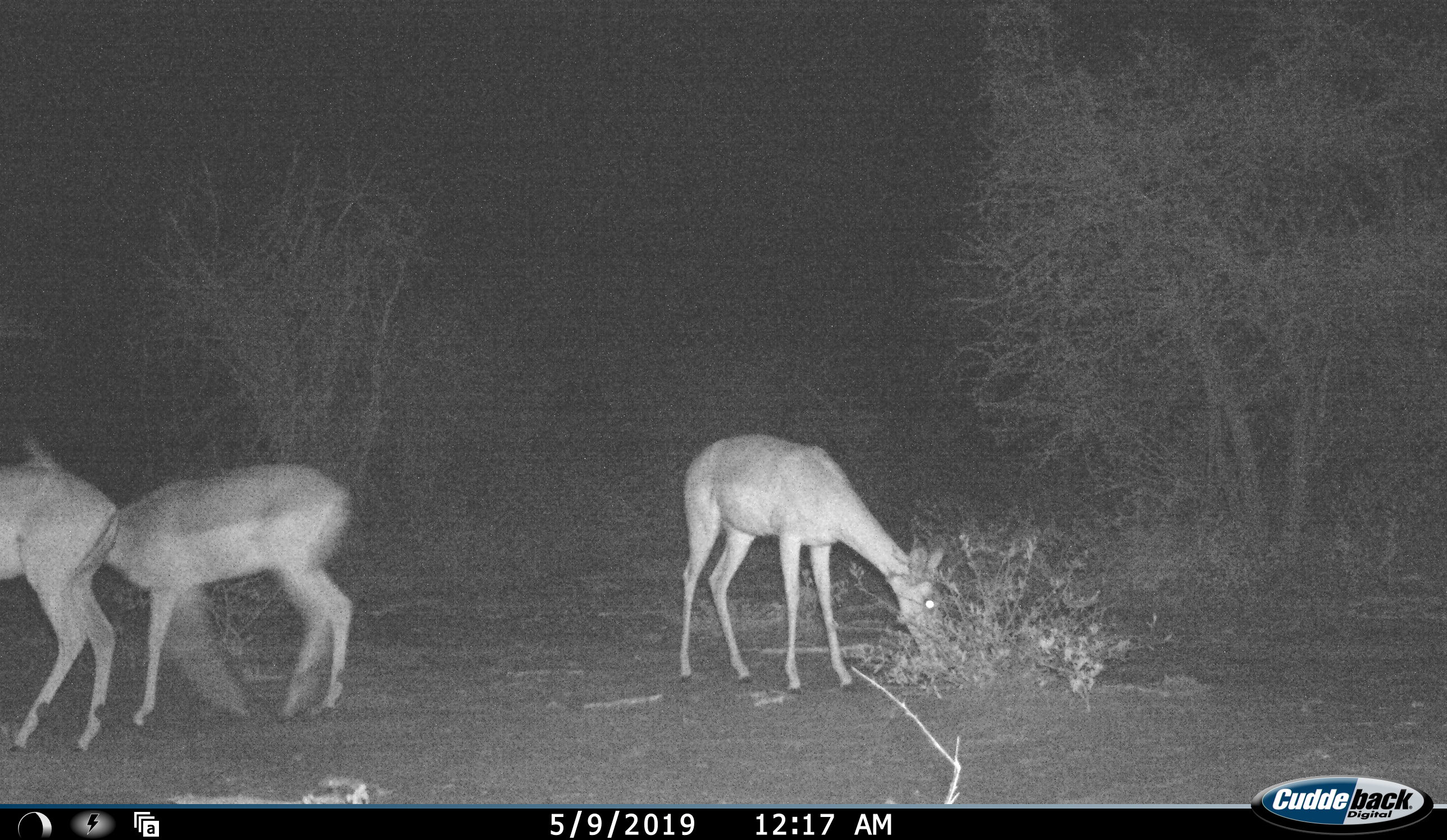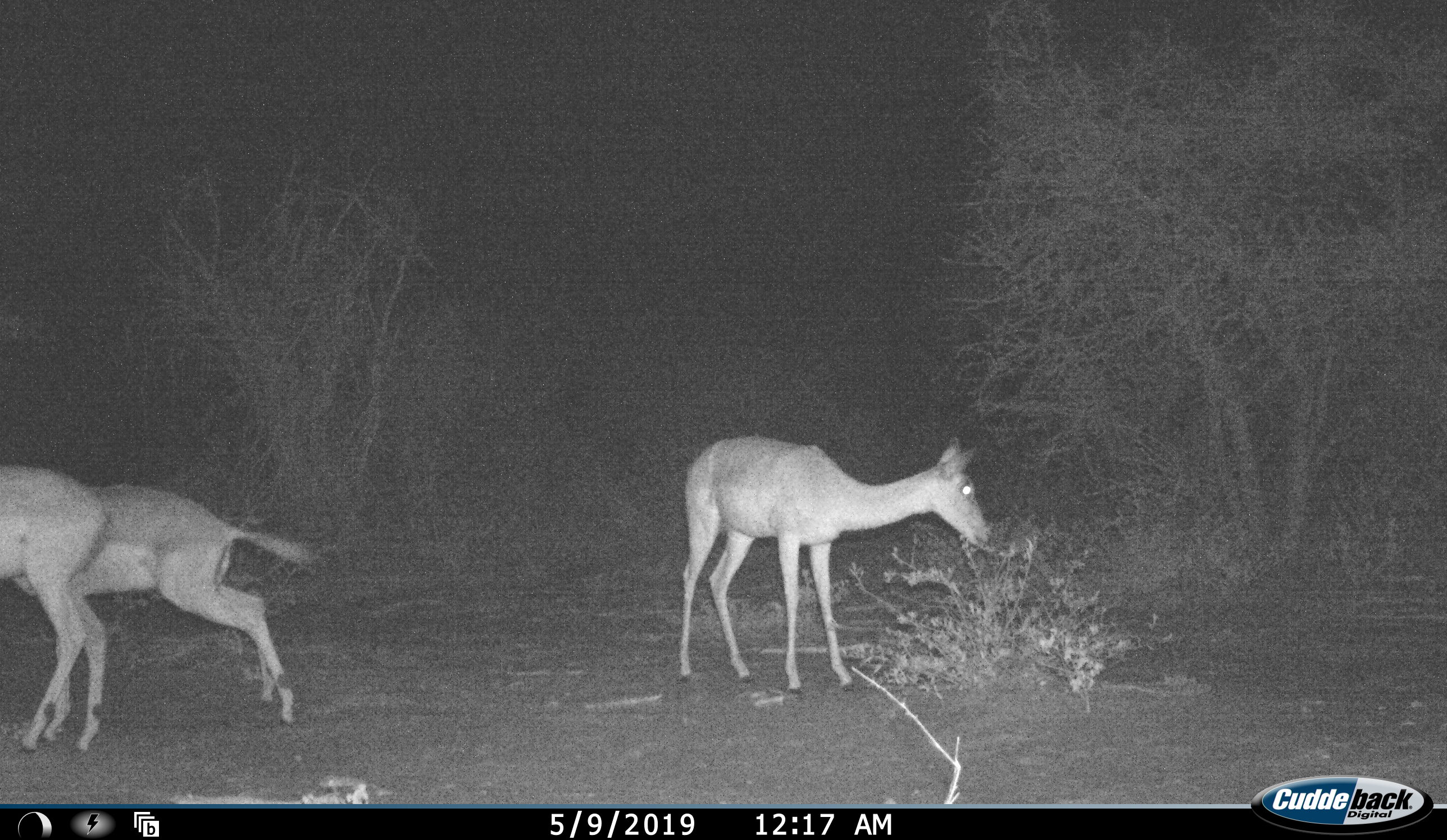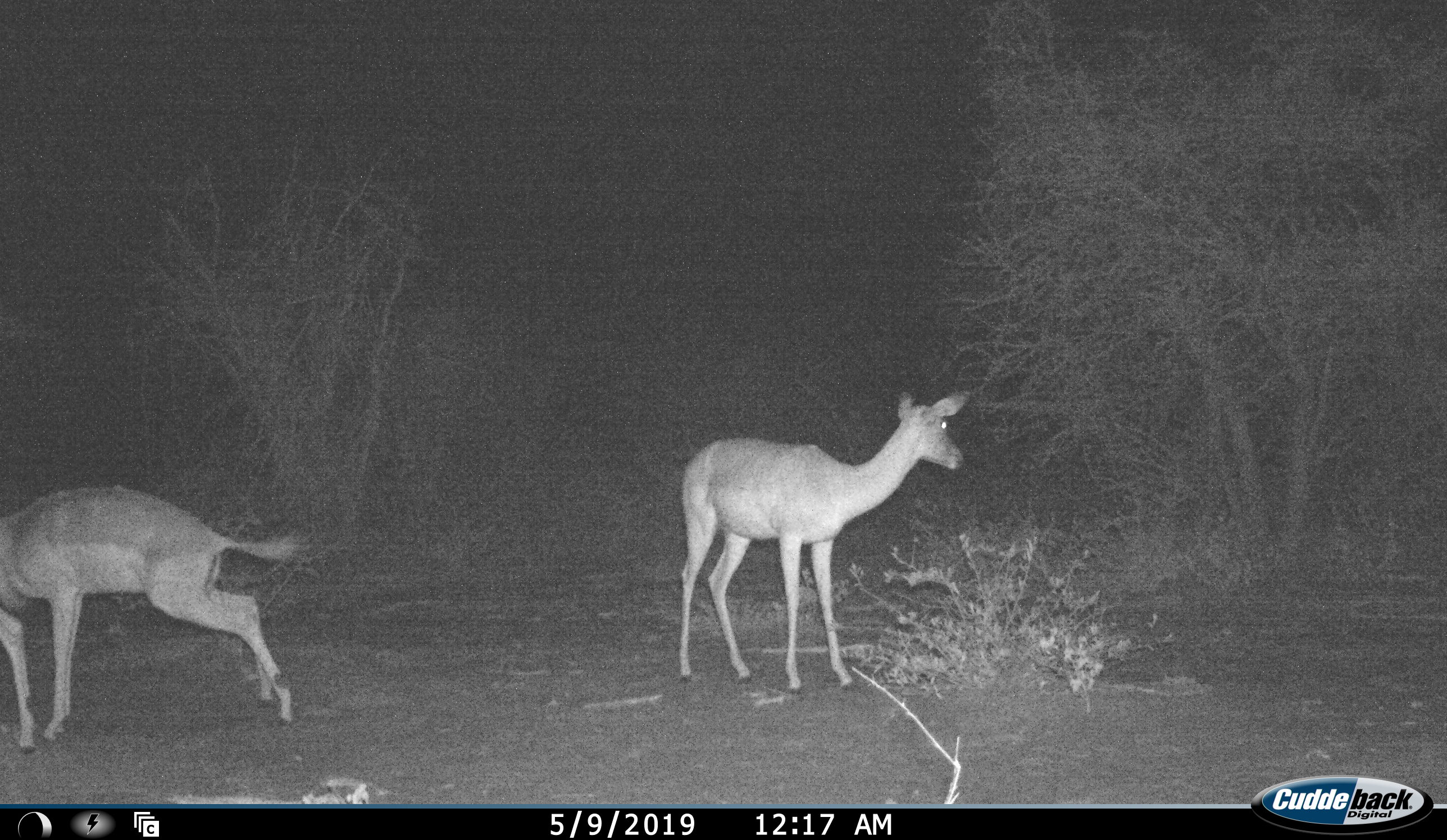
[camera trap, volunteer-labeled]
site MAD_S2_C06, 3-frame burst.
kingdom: Animalia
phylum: Chordata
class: Mammalia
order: Artiodactyla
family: Bovidae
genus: Aepyceros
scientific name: Aepyceros melampus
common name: impala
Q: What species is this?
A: Impala (Aepyceros melampus).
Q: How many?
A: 3.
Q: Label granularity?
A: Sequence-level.